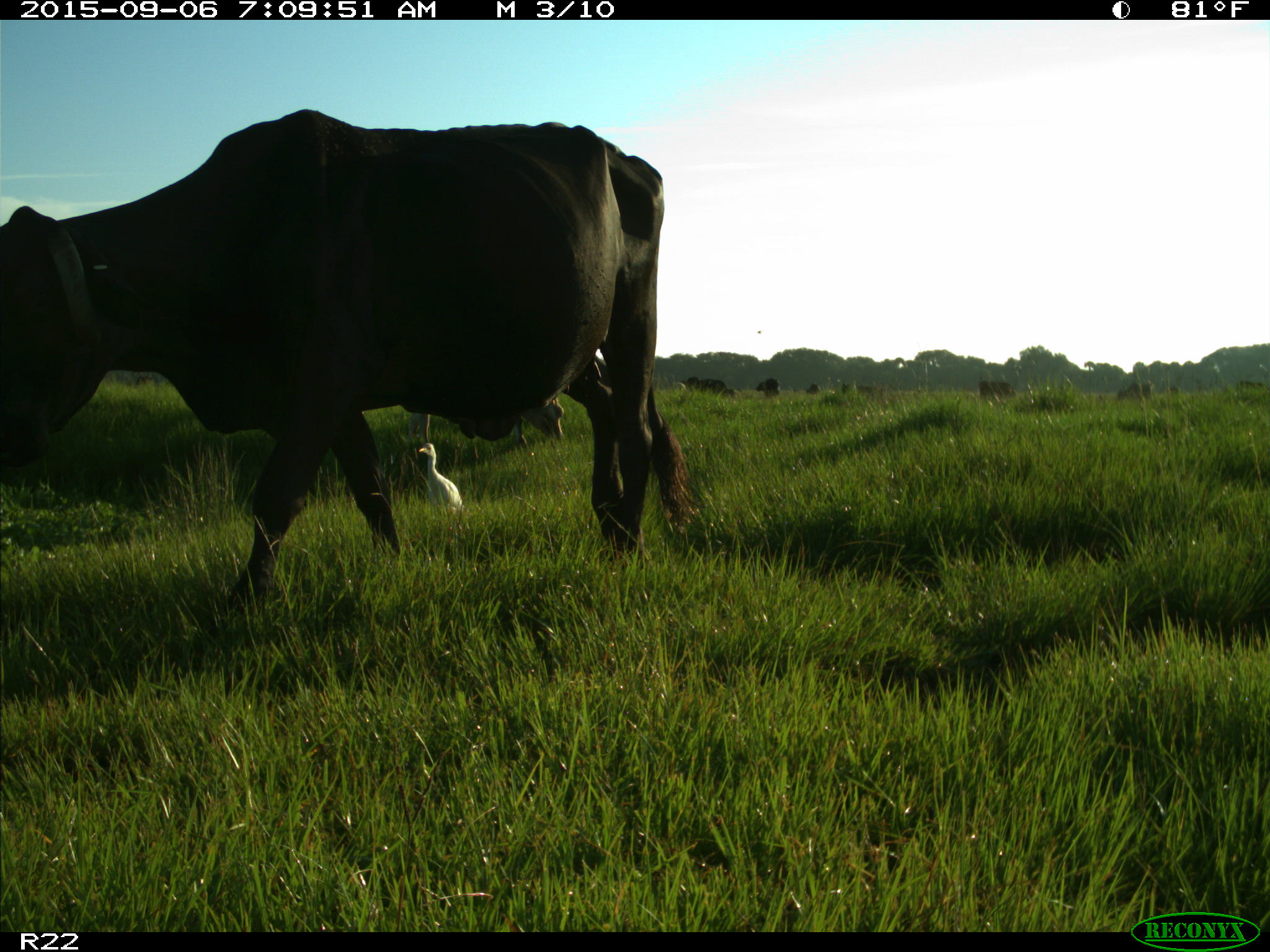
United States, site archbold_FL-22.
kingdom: Animalia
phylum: Chordata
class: Mammalia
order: Artiodactyla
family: Bovidae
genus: Bos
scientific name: Bos taurus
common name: domestic cow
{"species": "Bos taurus (domestic cow)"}